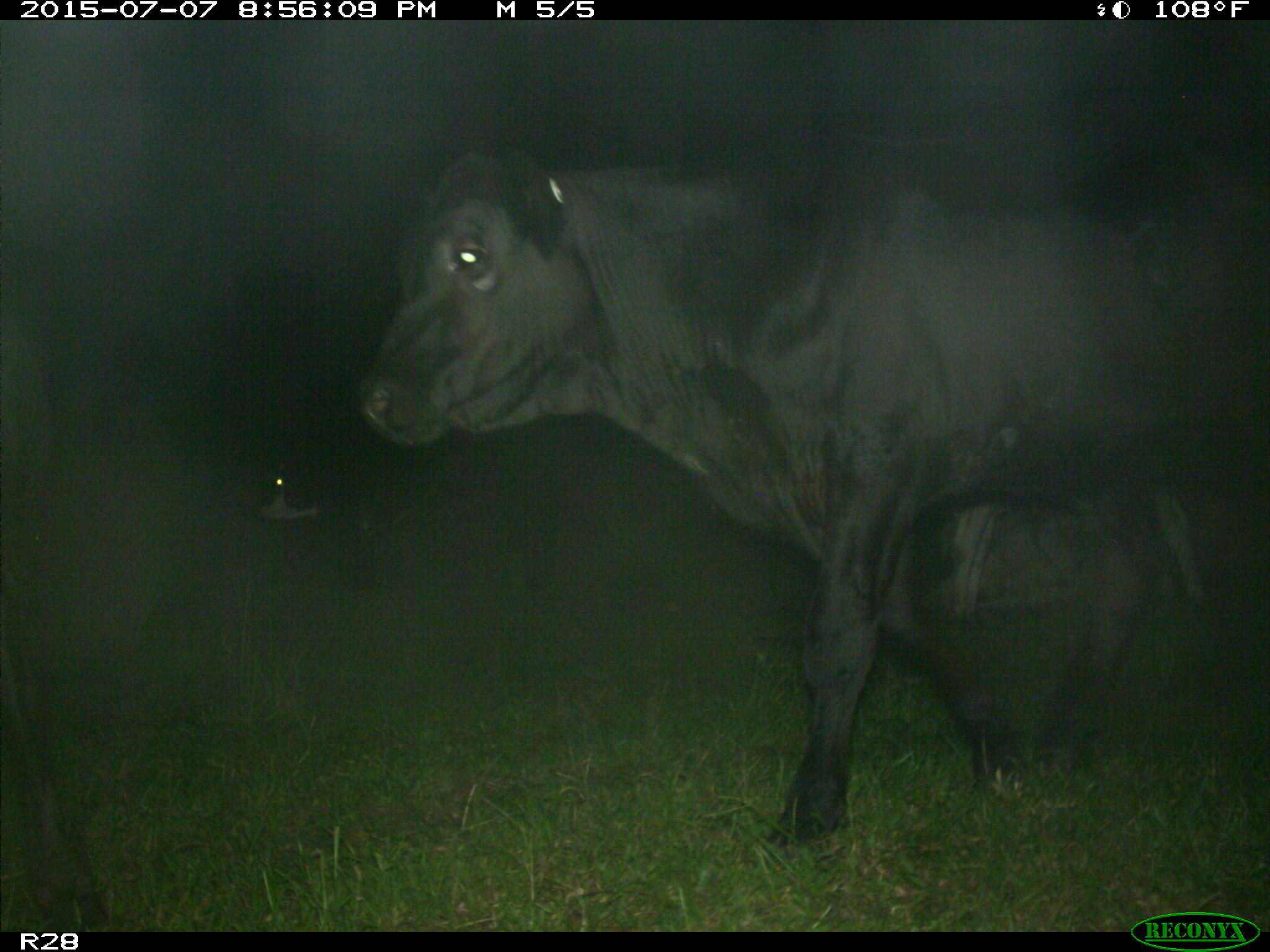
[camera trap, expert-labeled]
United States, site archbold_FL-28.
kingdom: Animalia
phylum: Chordata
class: Mammalia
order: Artiodactyla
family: Bovidae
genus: Bos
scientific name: Bos taurus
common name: domestic cow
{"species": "Bos taurus (domestic cow)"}